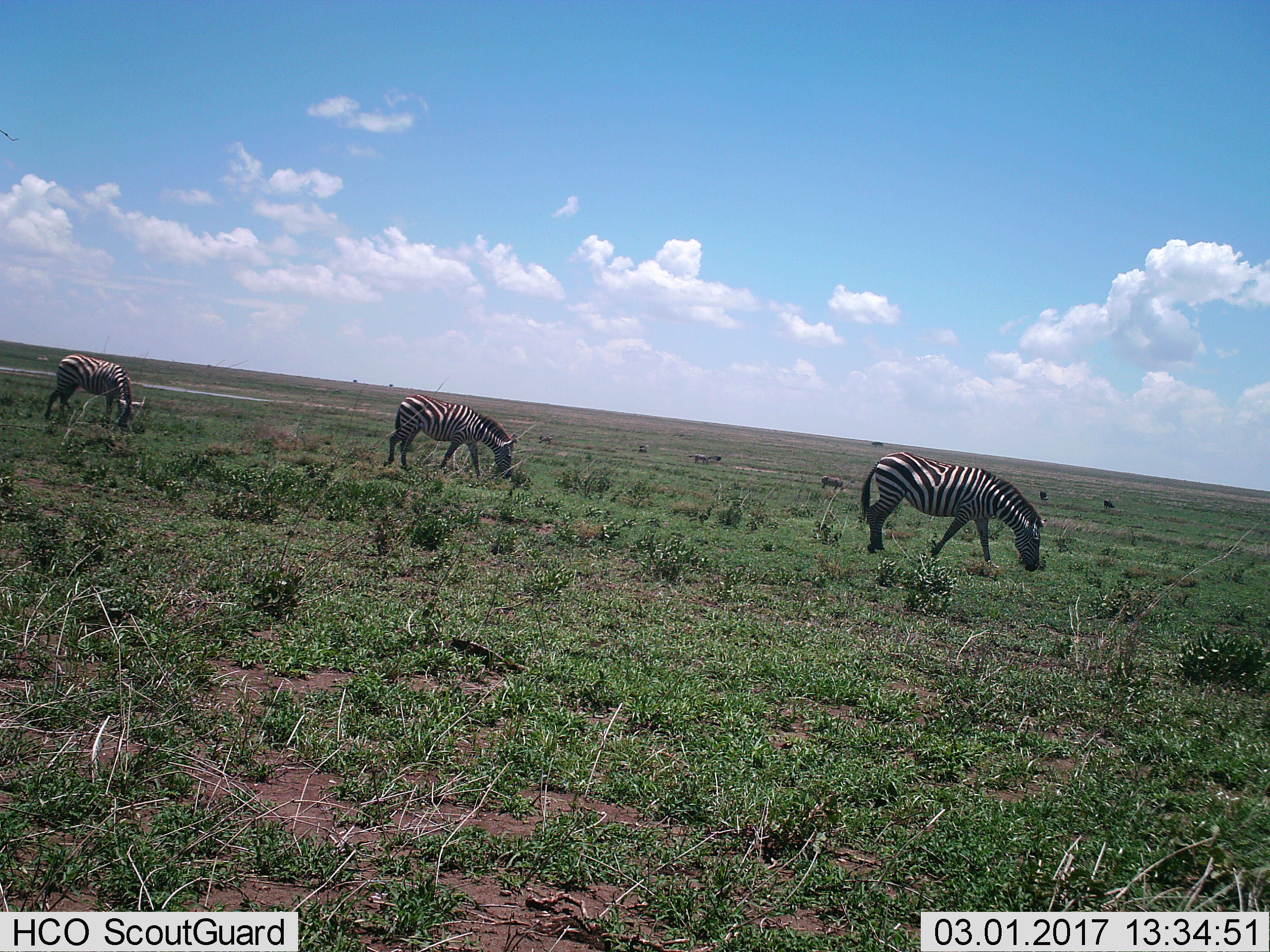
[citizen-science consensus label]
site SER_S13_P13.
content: unidentified animal